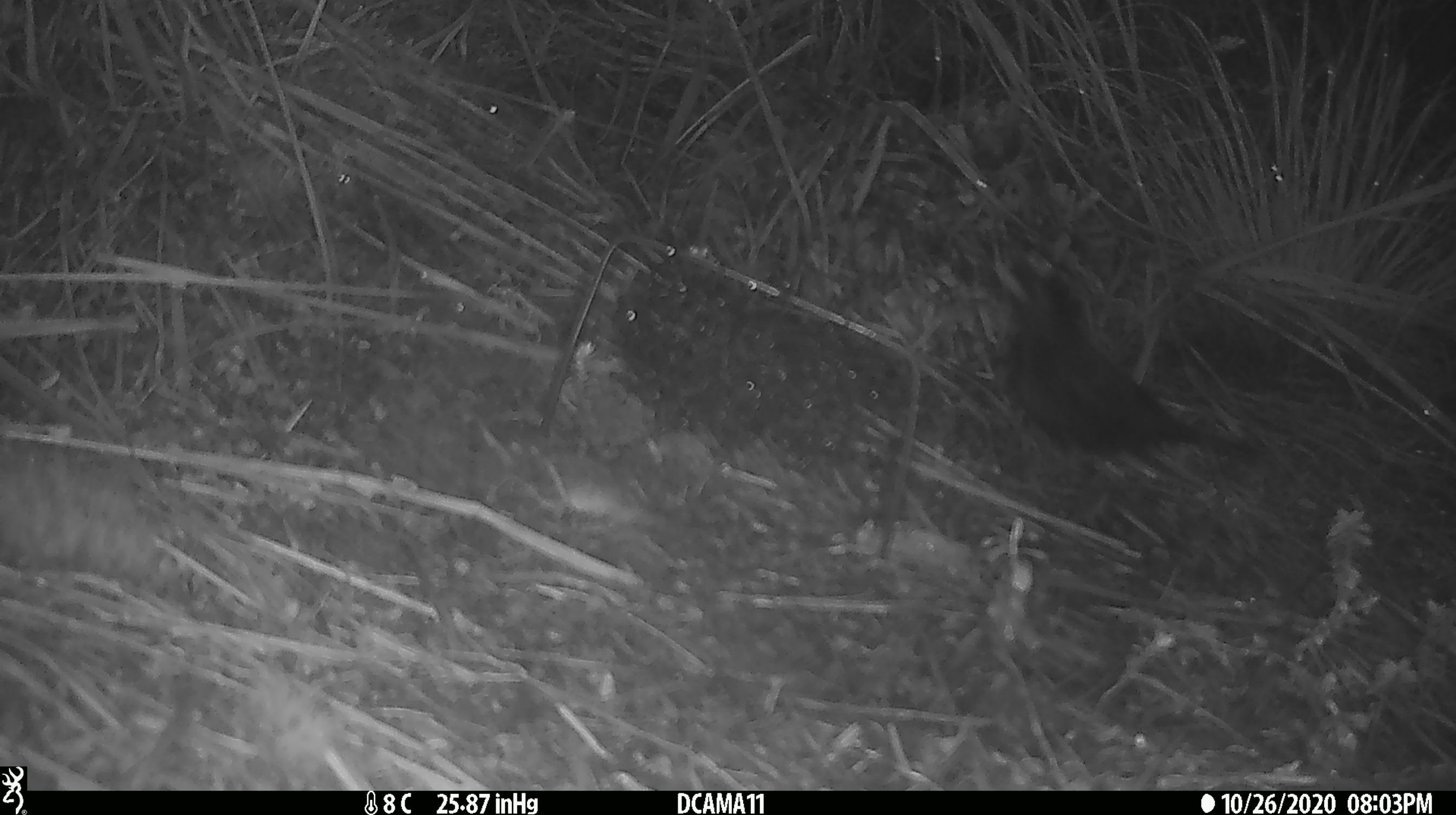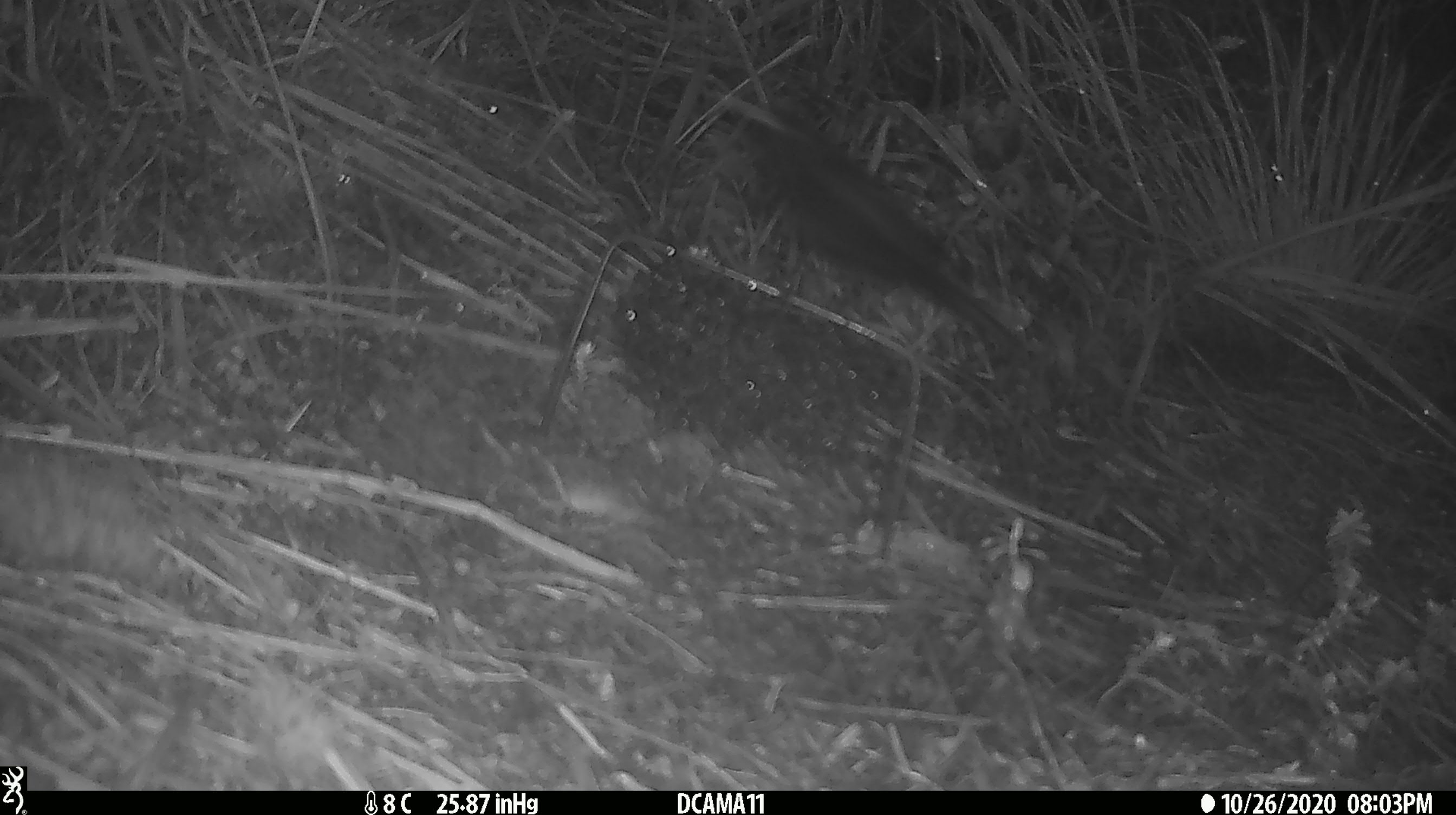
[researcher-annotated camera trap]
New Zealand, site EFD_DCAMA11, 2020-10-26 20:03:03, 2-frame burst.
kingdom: Animalia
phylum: Chordata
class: Aves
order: Passeriformes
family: Turdidae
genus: Turdus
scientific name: Turdus merula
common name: eurasian blackbird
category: blackbird